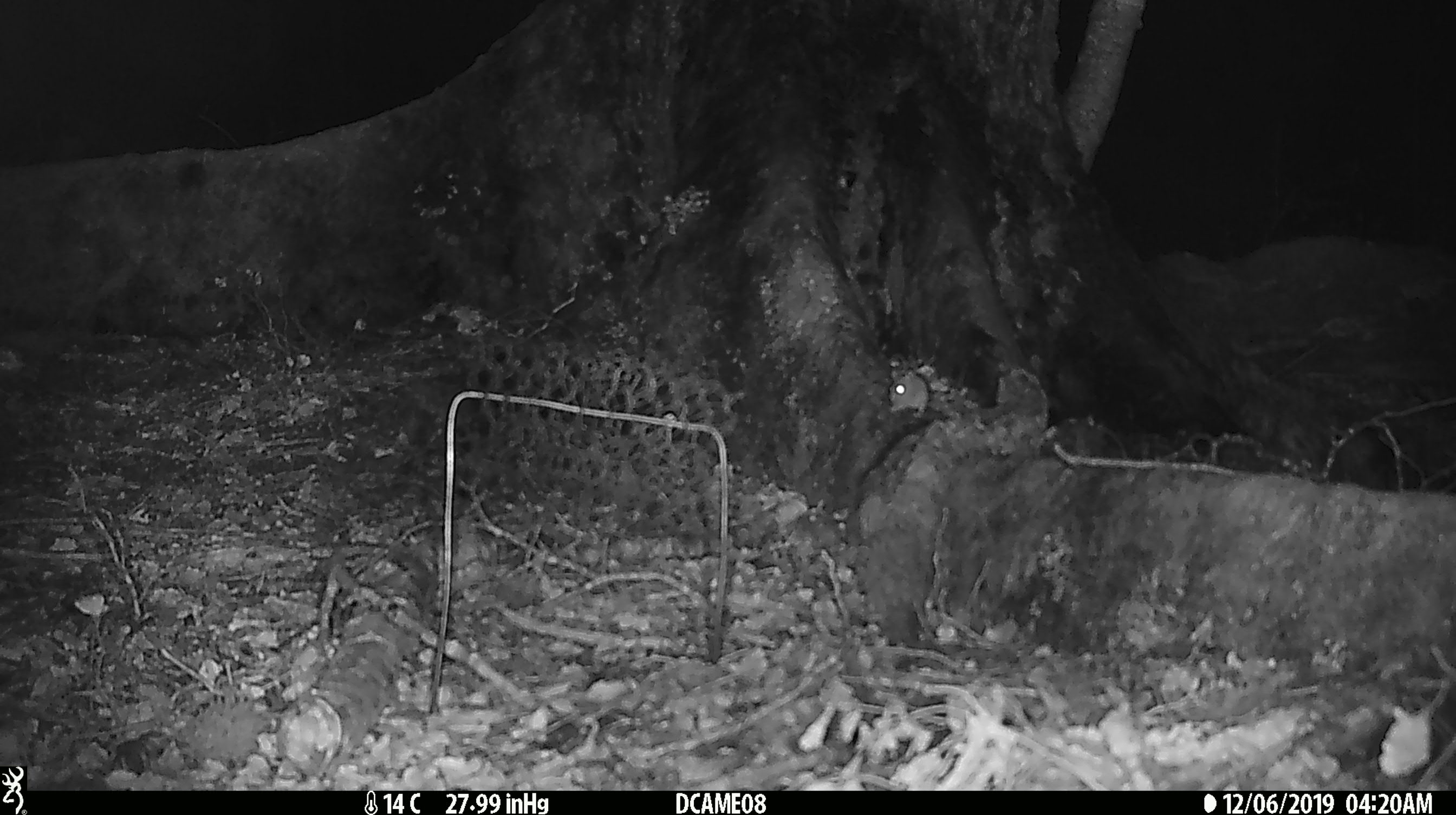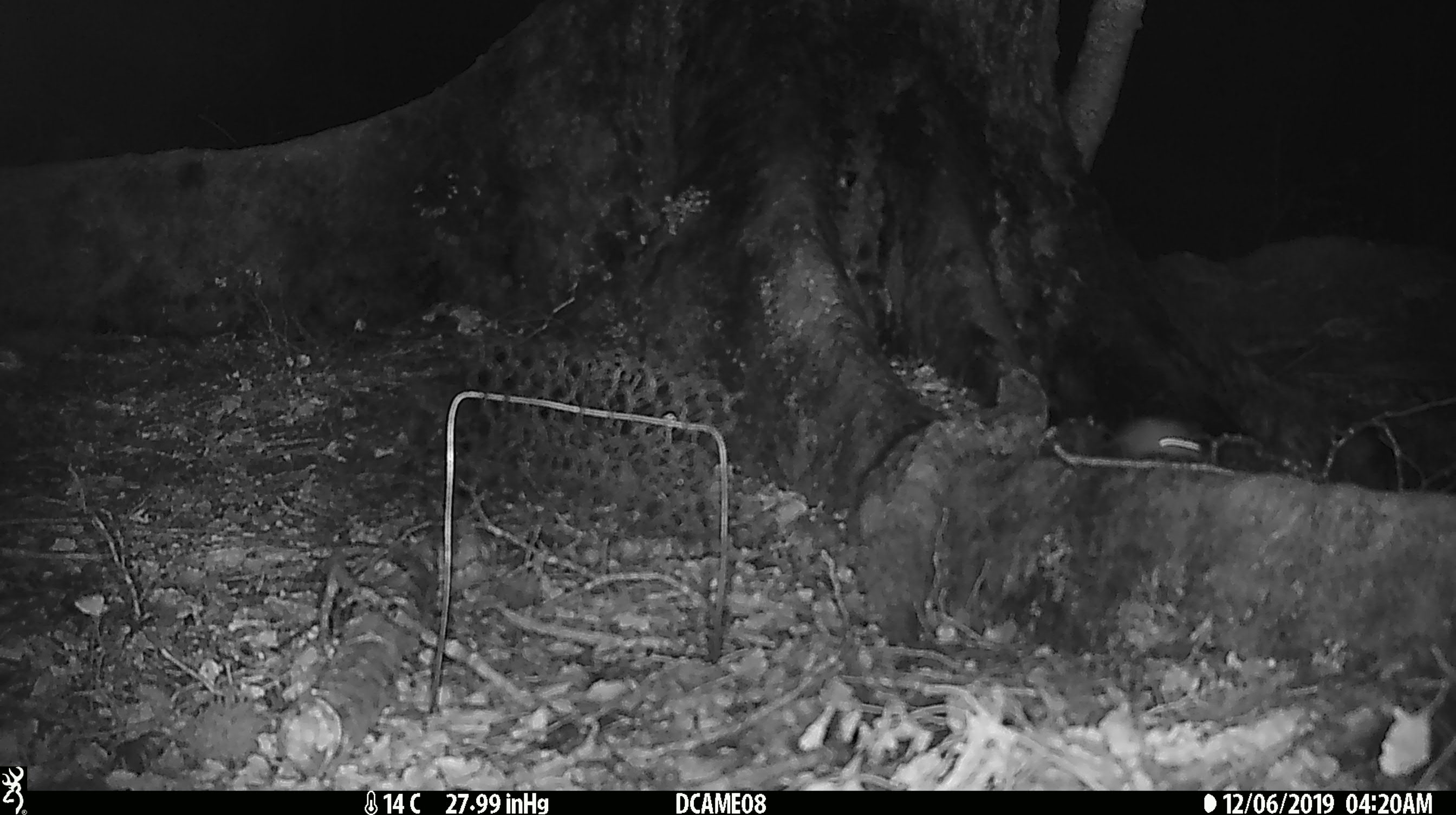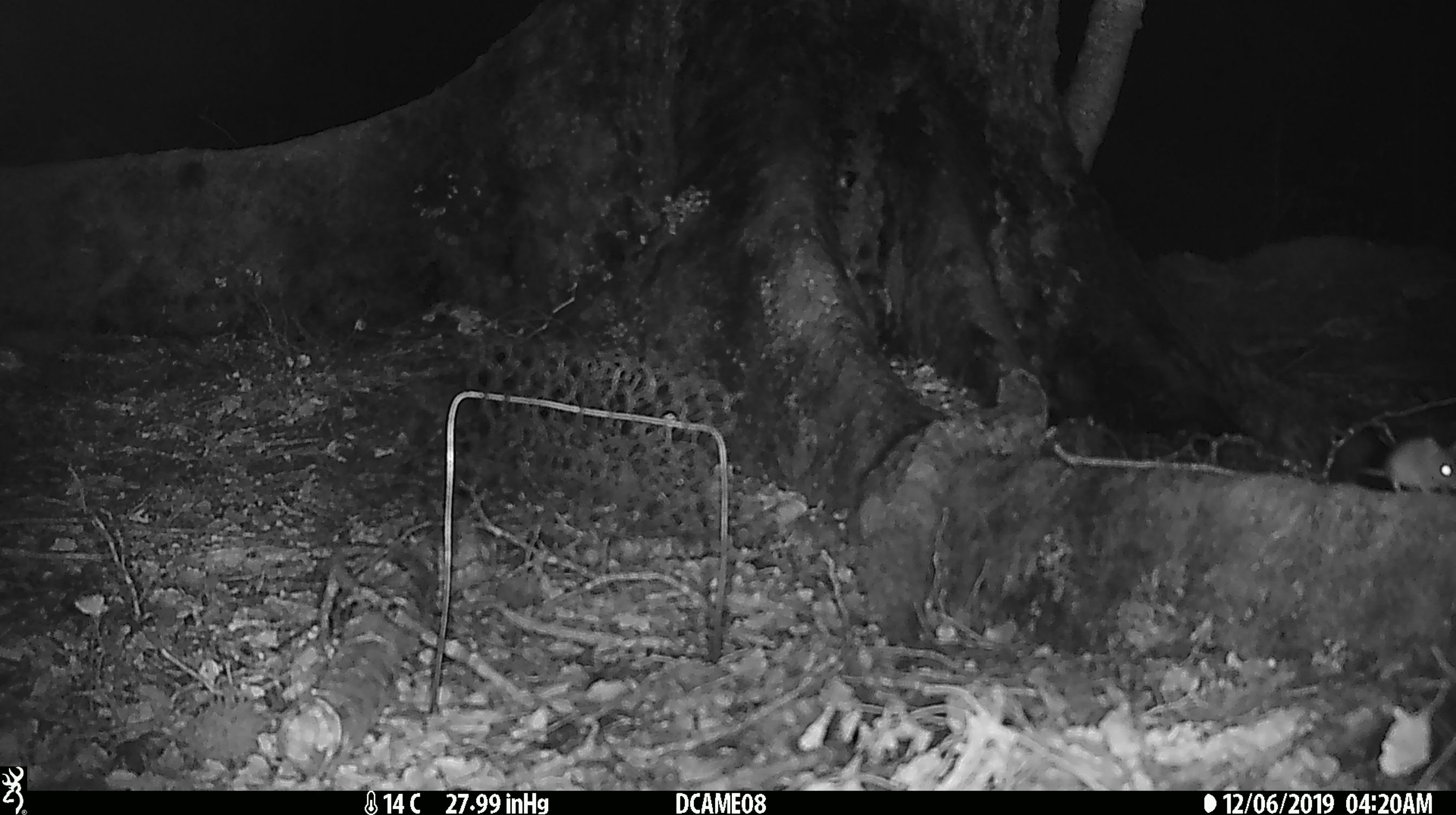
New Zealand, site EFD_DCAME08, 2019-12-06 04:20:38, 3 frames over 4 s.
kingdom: Animalia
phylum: Chordata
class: Mammalia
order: Rodentia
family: Muridae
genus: Mus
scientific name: Mus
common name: mouse